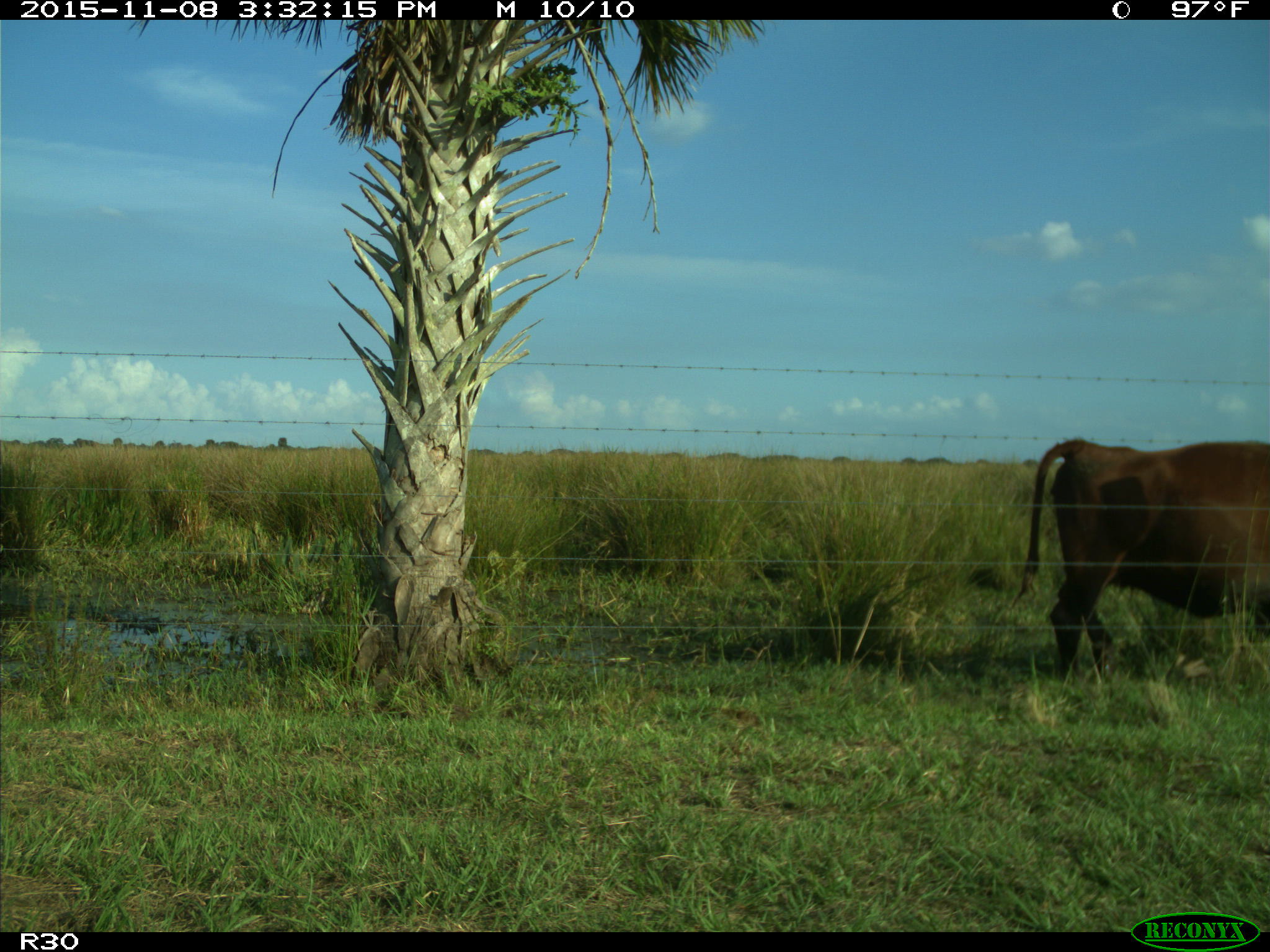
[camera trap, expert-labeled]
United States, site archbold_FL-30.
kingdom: Animalia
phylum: Chordata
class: Mammalia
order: Artiodactyla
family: Bovidae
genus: Bos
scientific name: Bos taurus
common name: domestic cow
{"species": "Bos taurus (domestic cow)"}